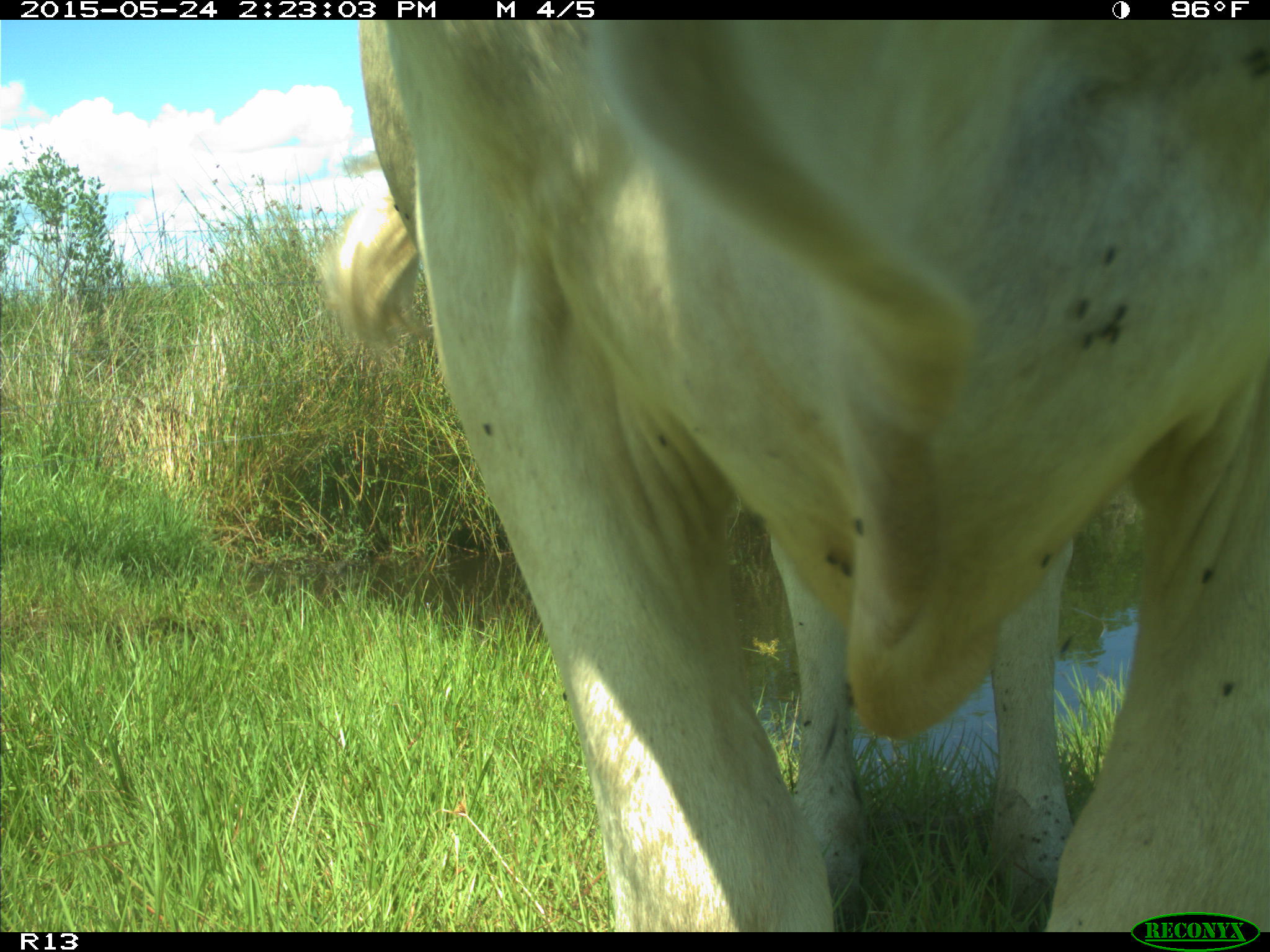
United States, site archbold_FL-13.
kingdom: Animalia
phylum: Chordata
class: Mammalia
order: Artiodactyla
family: Bovidae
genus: Bos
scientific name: Bos taurus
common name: domestic cow